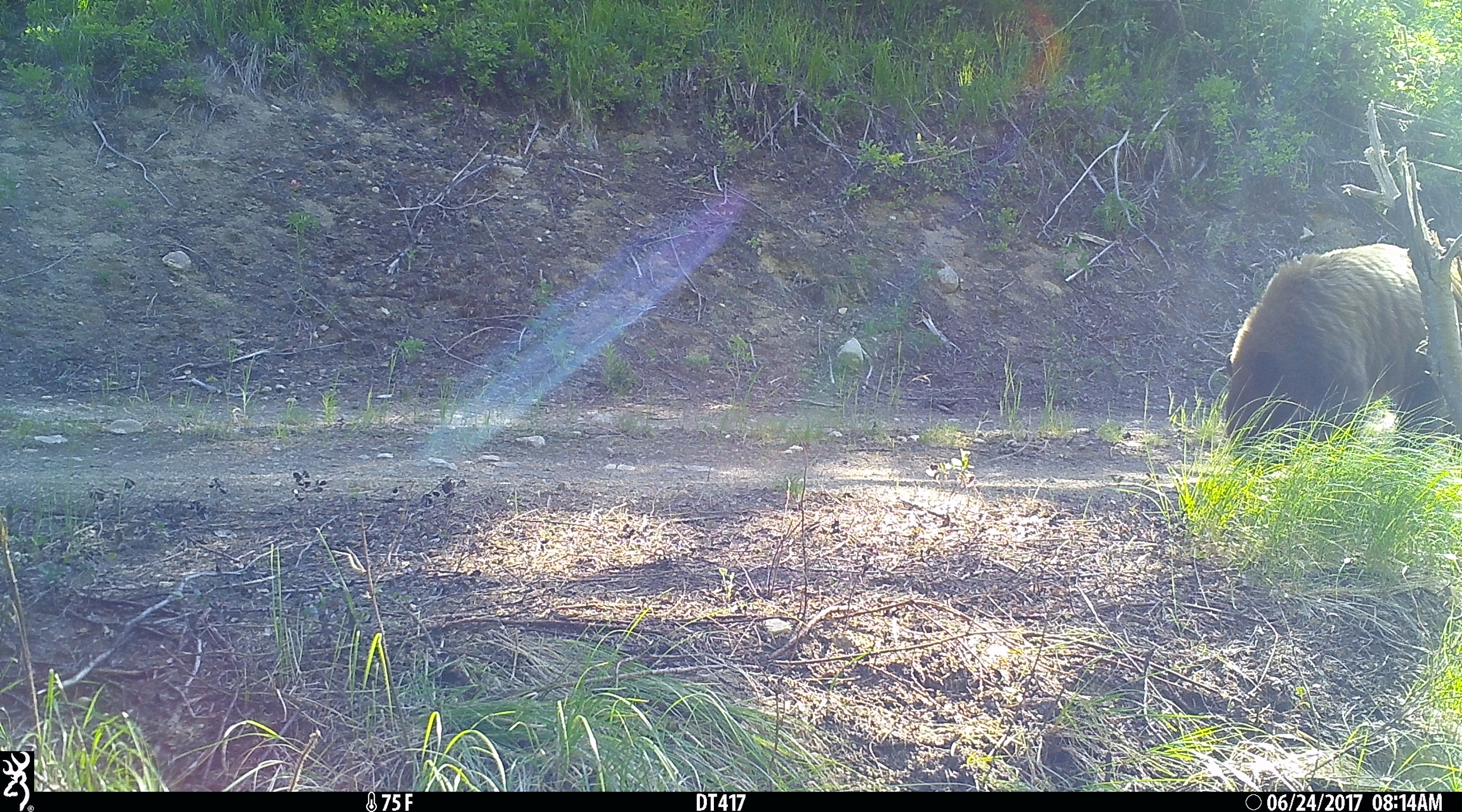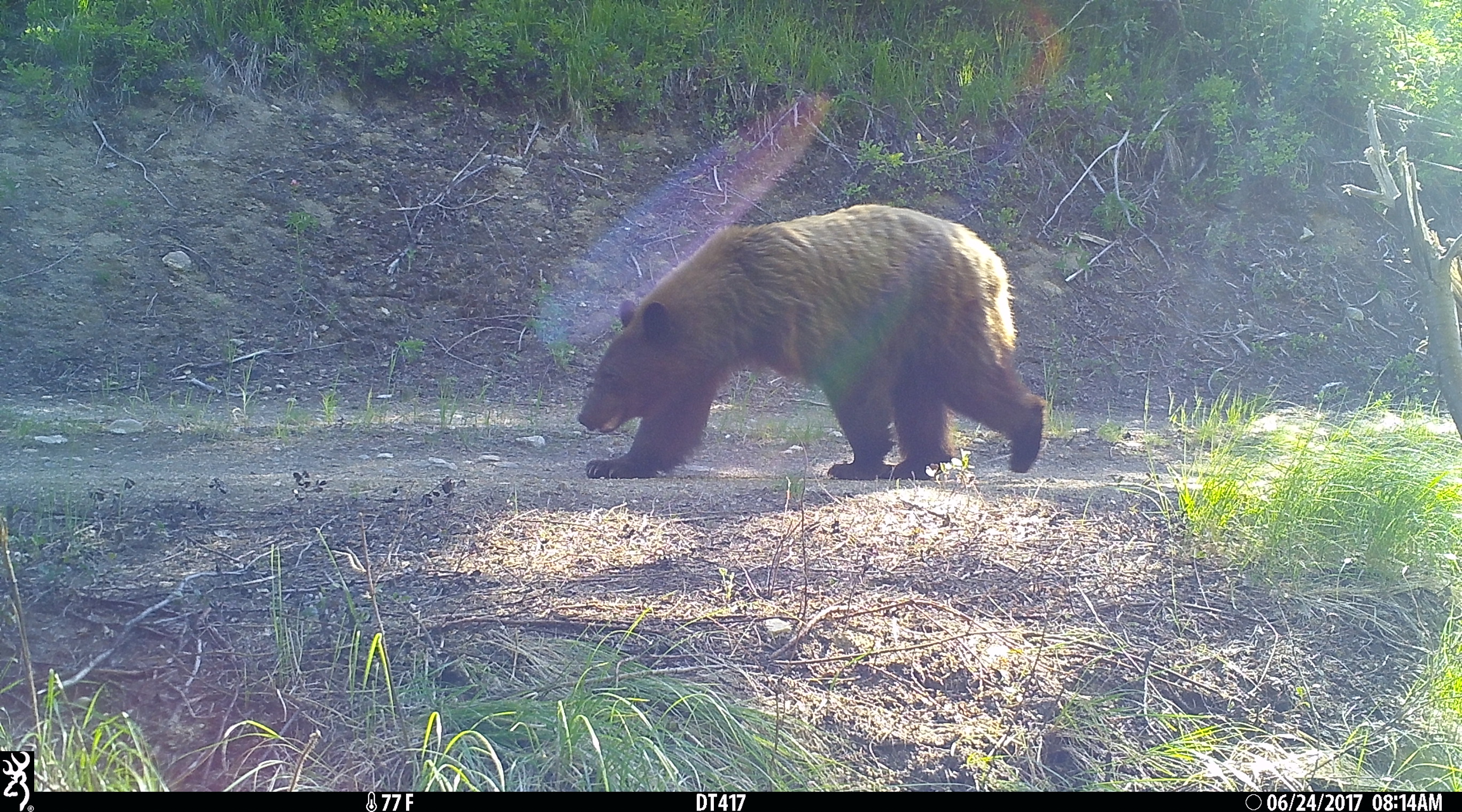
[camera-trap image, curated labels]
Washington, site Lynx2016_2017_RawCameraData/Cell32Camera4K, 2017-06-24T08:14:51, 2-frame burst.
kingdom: Animalia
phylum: Chordata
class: Mammalia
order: Carnivora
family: Ursidae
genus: Ursus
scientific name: Ursus americanus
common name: american black bear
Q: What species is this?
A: Ursus americanus (american black bear).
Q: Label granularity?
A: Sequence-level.